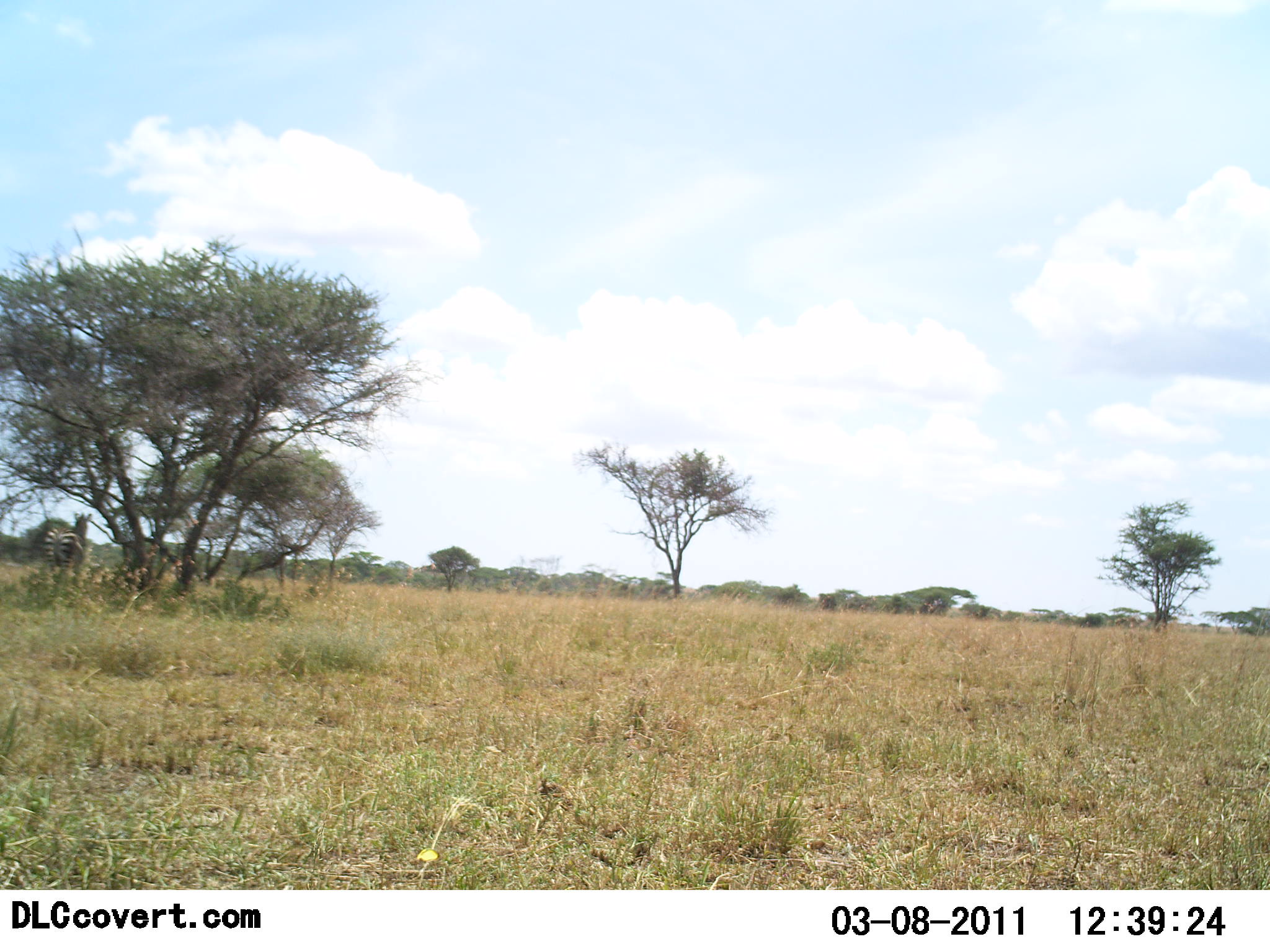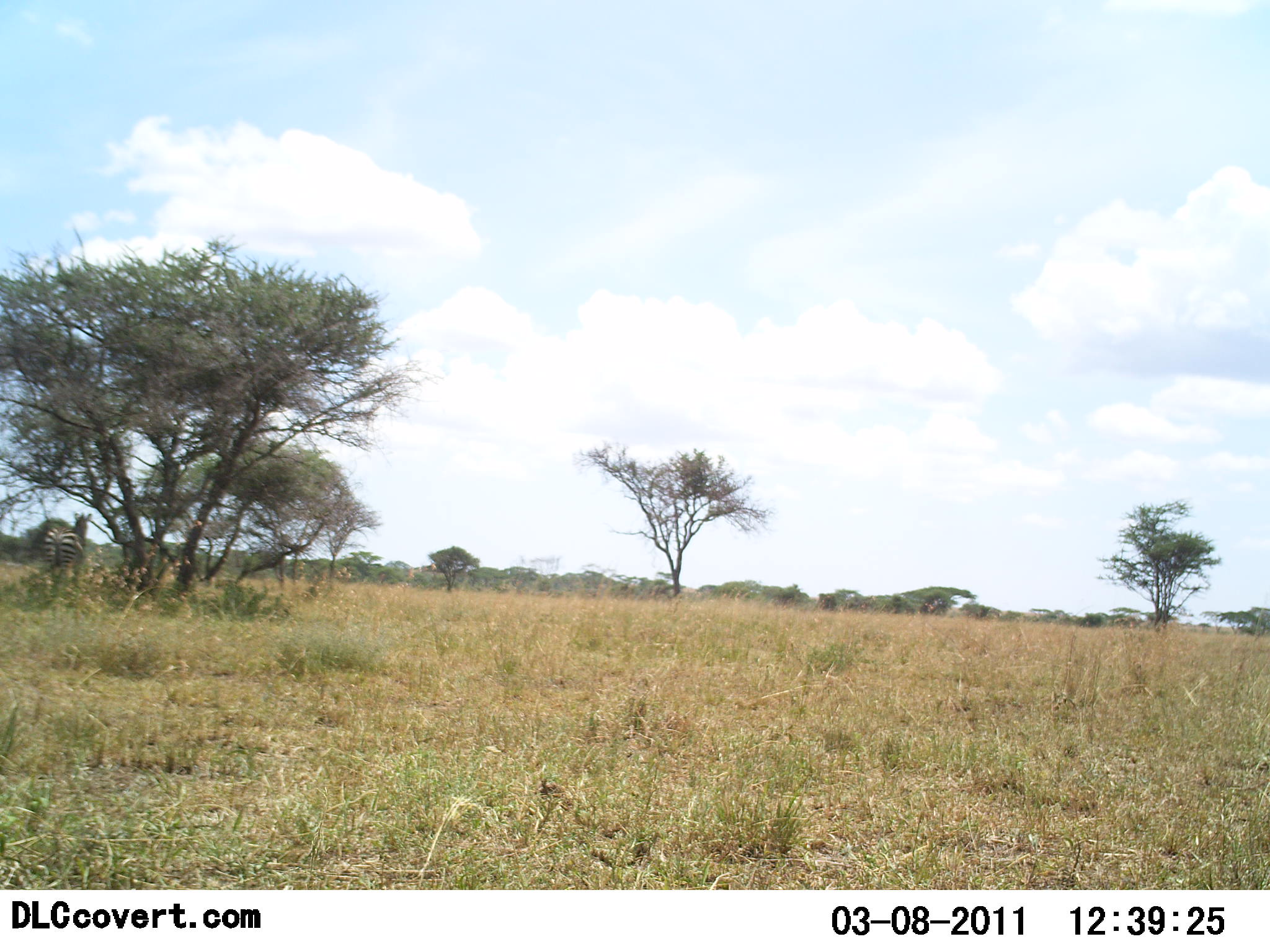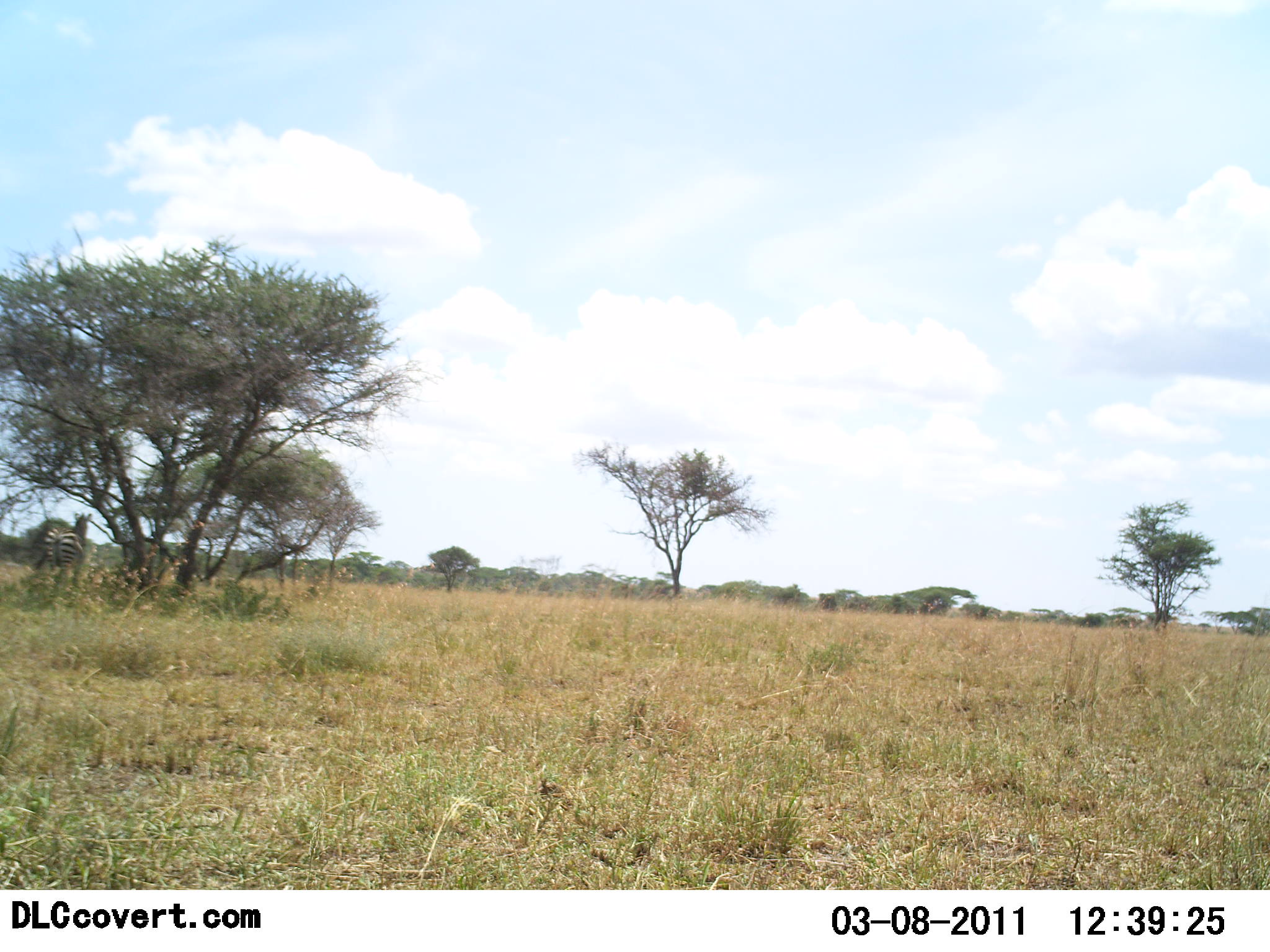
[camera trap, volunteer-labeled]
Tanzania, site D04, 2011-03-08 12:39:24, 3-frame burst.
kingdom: Animalia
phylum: Chordata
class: Mammalia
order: Perissodactyla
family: Equidae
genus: Equus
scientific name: Equus quagga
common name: plains zebra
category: zebra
Zebra (plains zebra) (Equus quagga), count 1. Behavior (volunteer vote fractions): standing 86%, resting 14%, moving 7%, interacting 0%. Young present (vote fraction): 0%. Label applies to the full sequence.